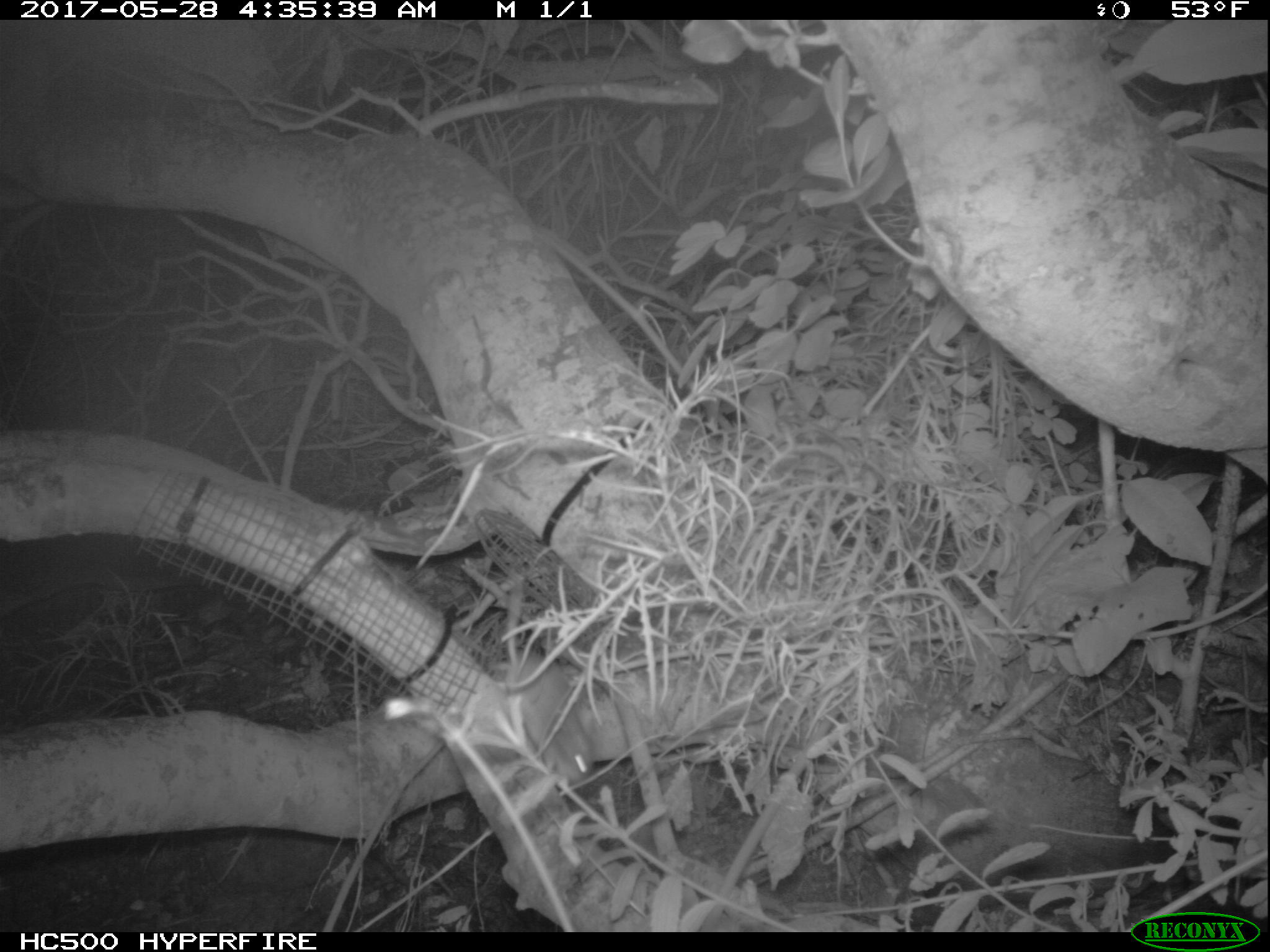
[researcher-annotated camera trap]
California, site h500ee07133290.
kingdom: Animalia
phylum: Chordata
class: Mammalia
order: Rodentia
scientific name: Rodentia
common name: rodent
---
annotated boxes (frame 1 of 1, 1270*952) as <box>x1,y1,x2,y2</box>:
rodent: <box>505,580,593,788</box>